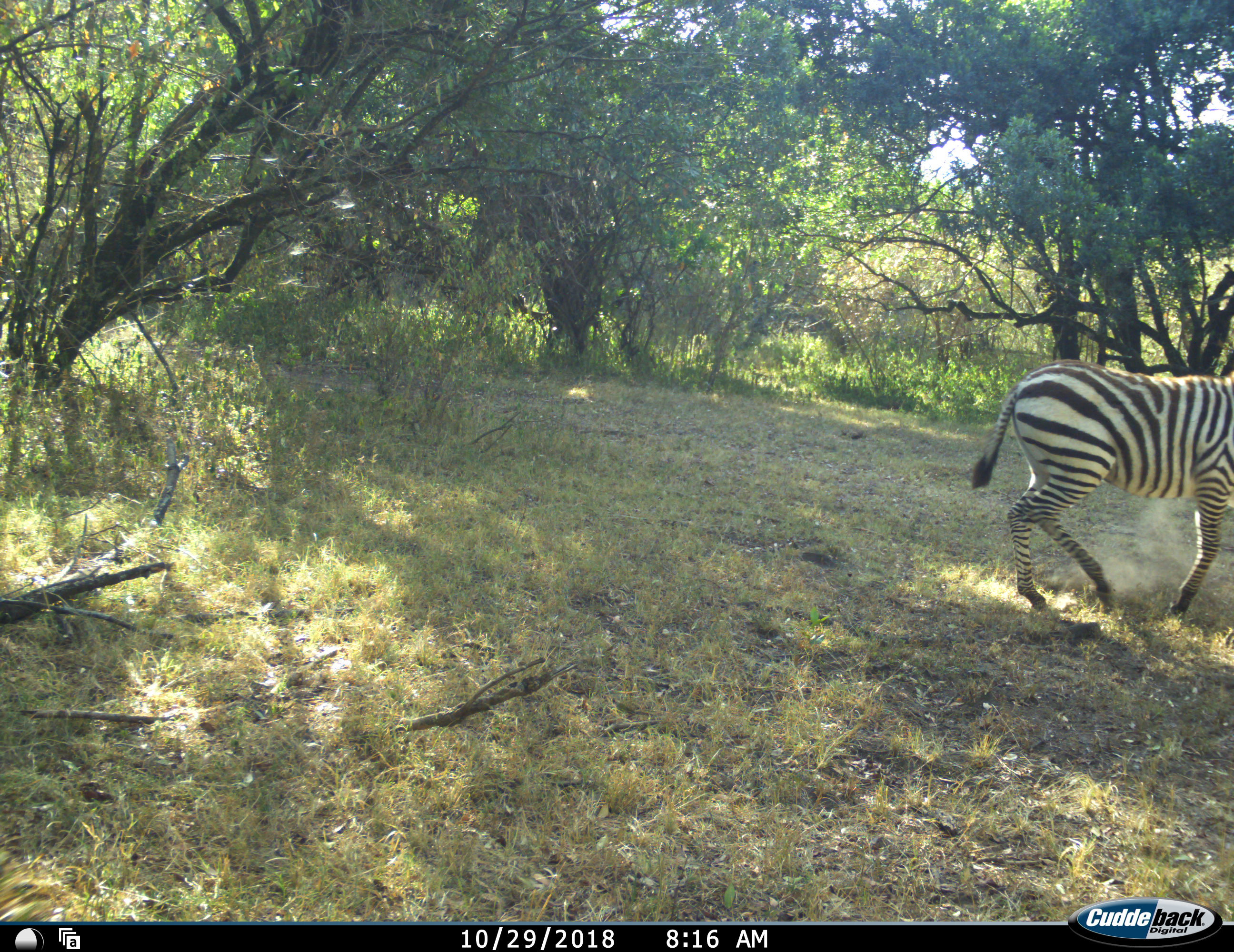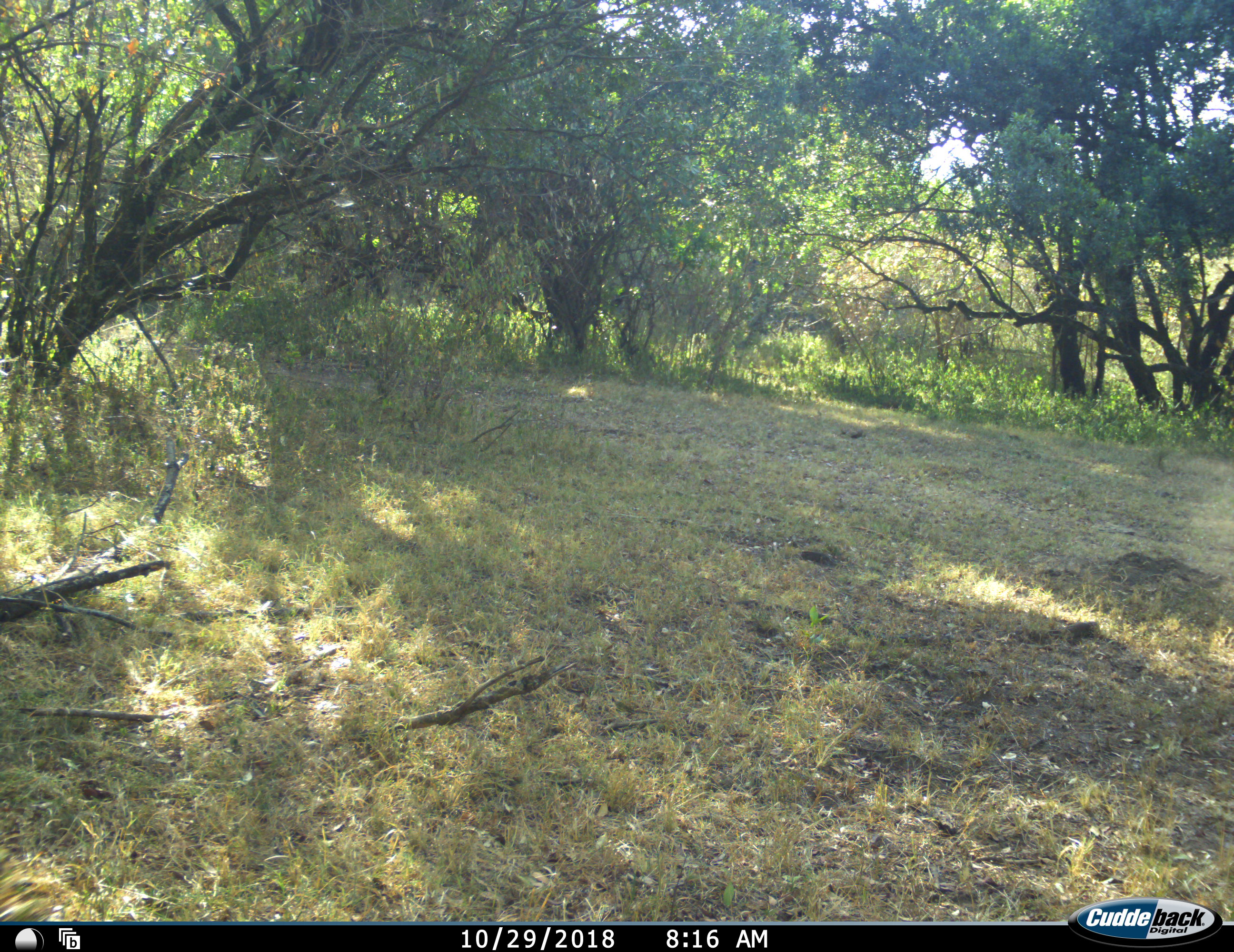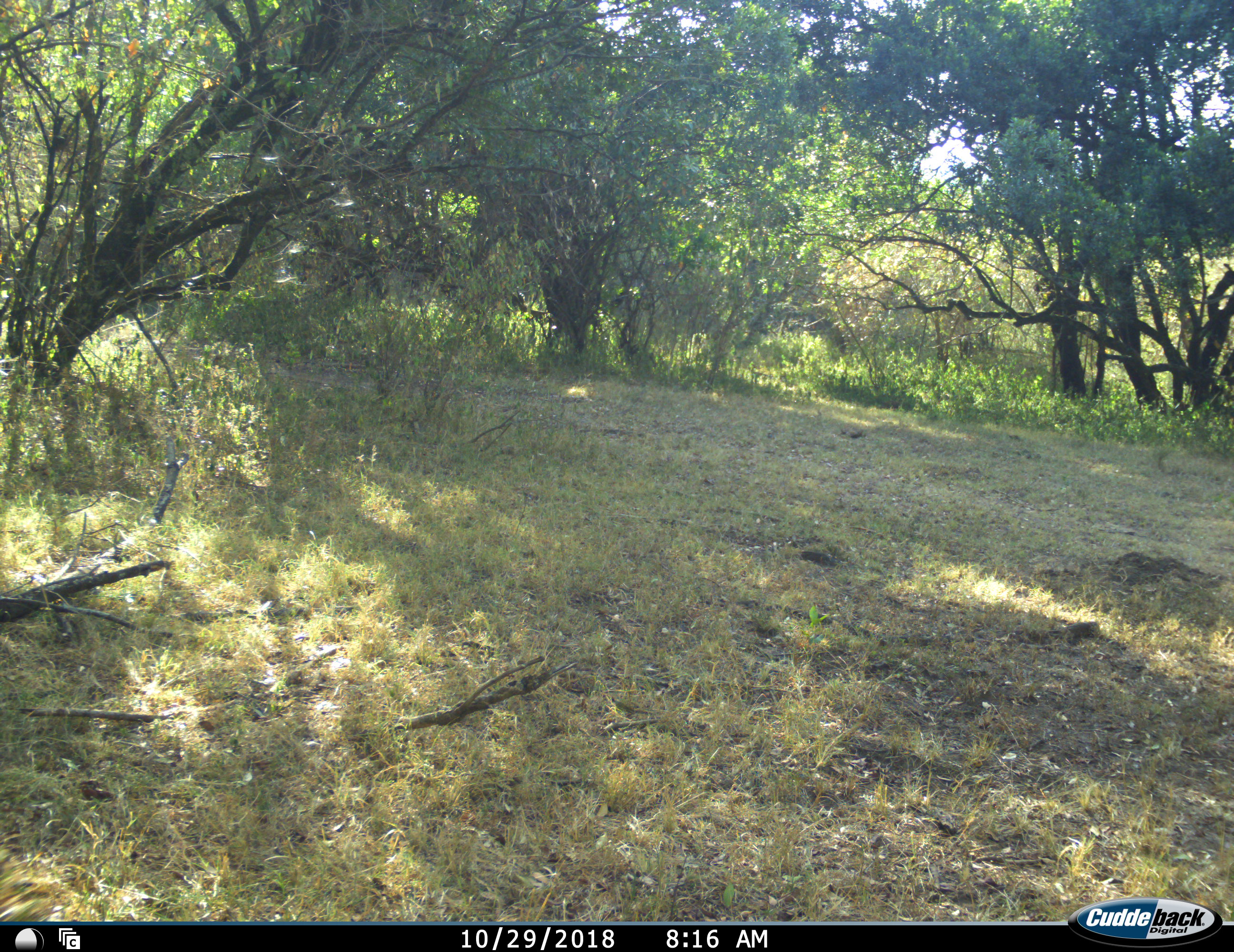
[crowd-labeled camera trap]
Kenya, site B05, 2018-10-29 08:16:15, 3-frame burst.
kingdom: Animalia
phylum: Chordata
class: Mammalia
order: Perissodactyla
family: Equidae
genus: Equus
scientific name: Equus quagga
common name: plains zebra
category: zebra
Zebra (plains zebra) (Equus quagga), count 1. Behavior (volunteer vote fractions): standing 0%, resting 0%, moving 100%, interacting 0%. Young present (vote fraction): 0%. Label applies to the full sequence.